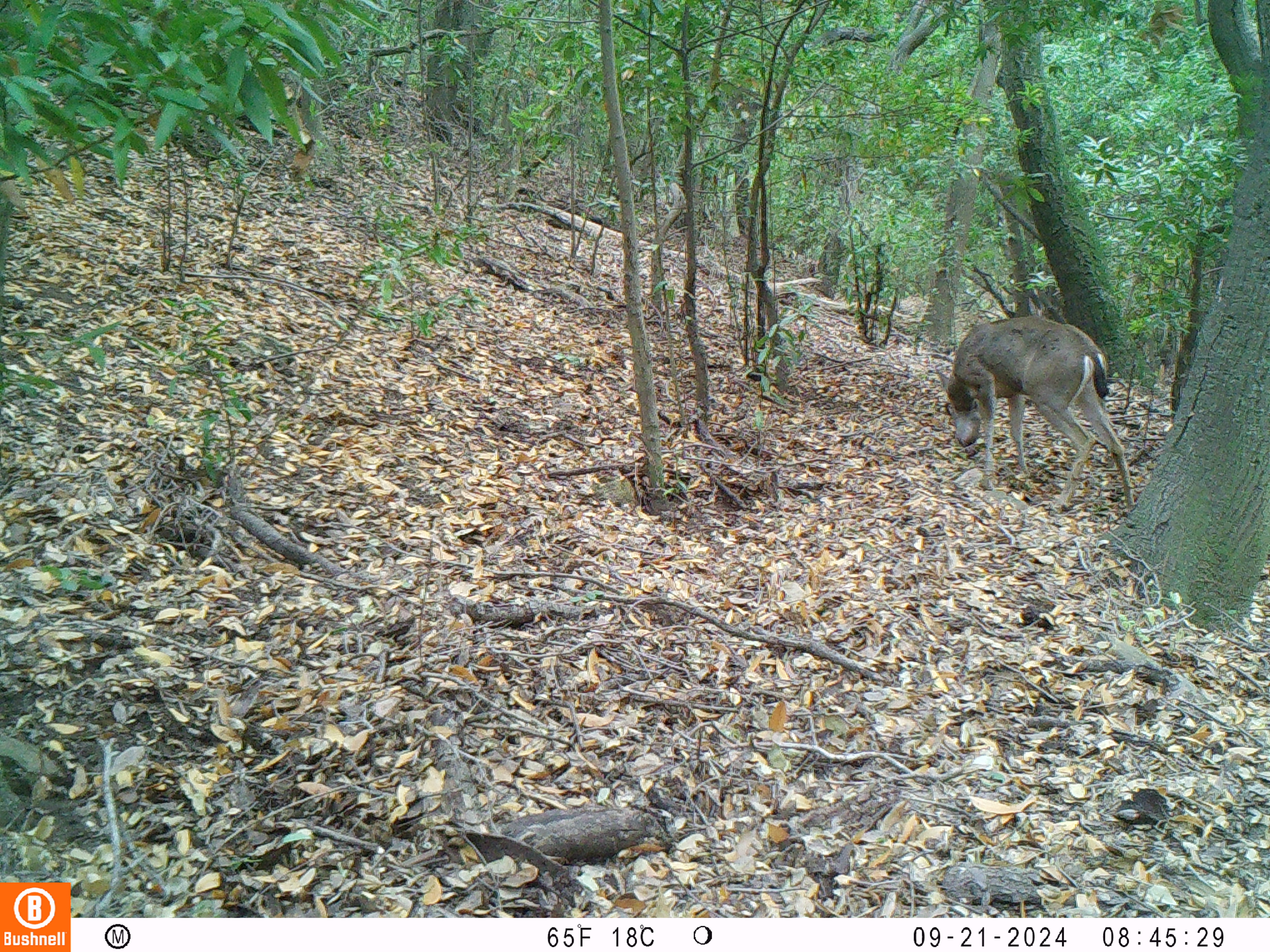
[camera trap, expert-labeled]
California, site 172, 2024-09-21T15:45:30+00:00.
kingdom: Animalia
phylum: Chordata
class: Mammalia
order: Artiodactyla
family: Cervidae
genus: Odocoileus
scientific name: Odocoileus hemionus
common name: mule deer